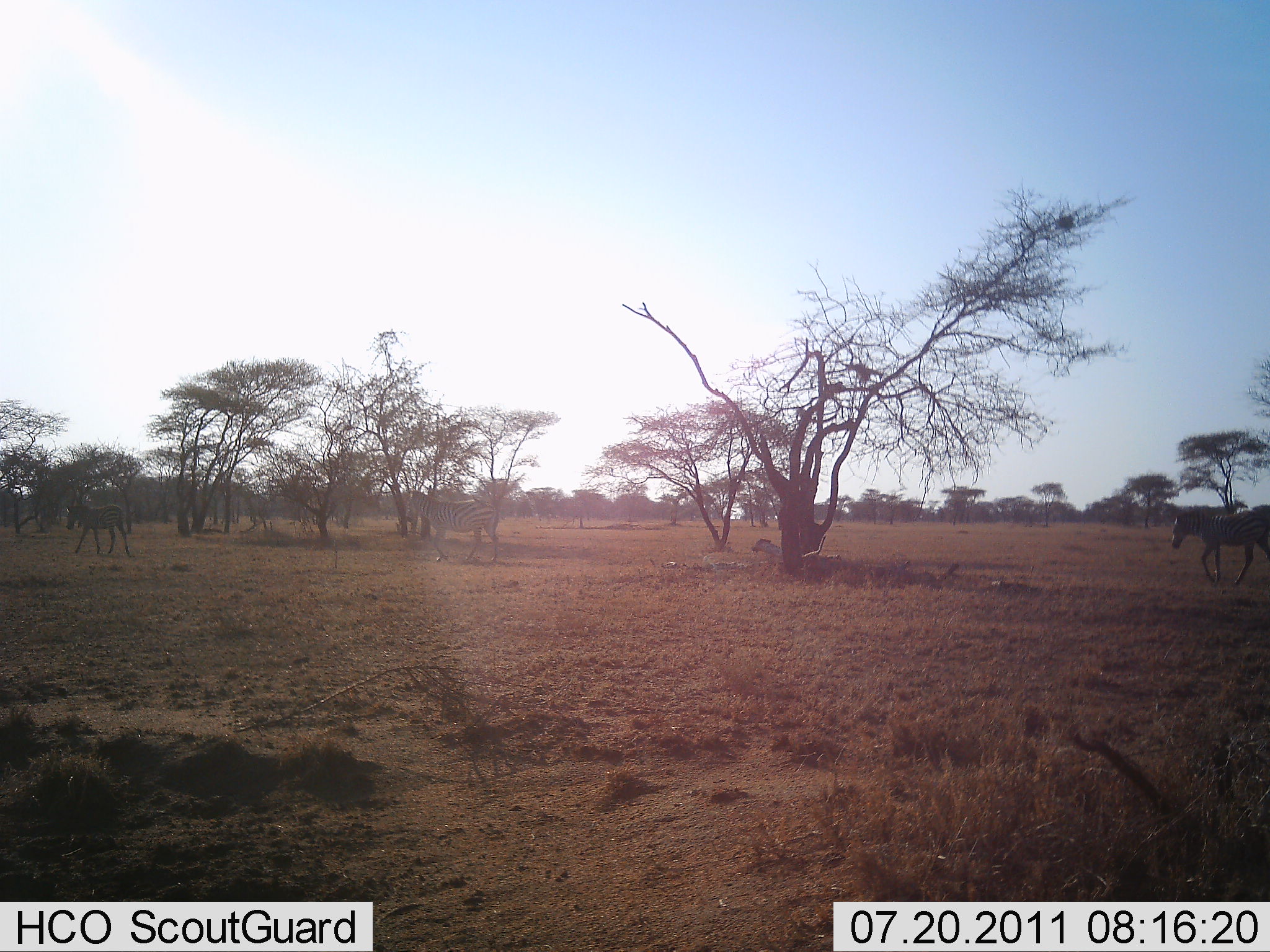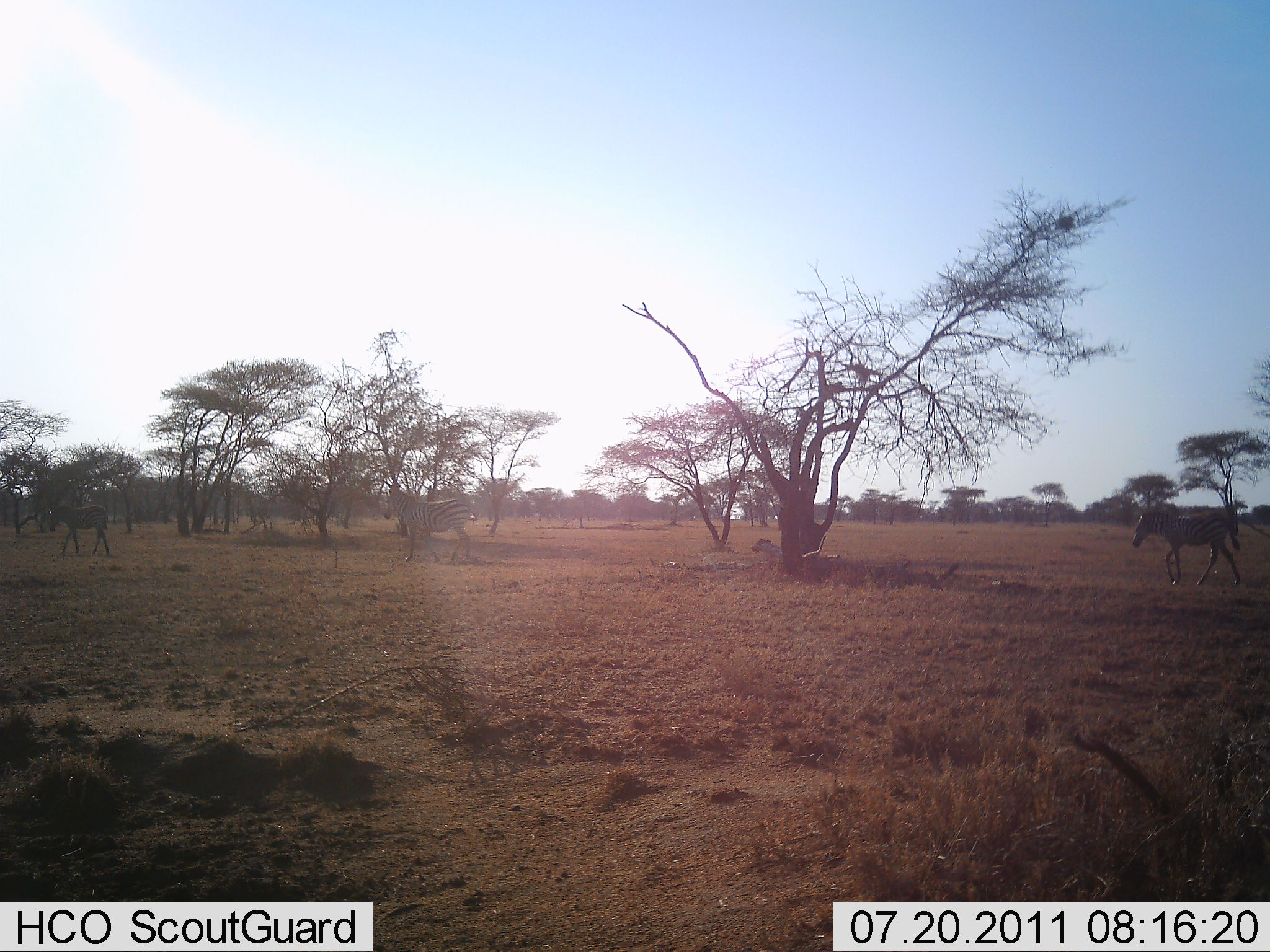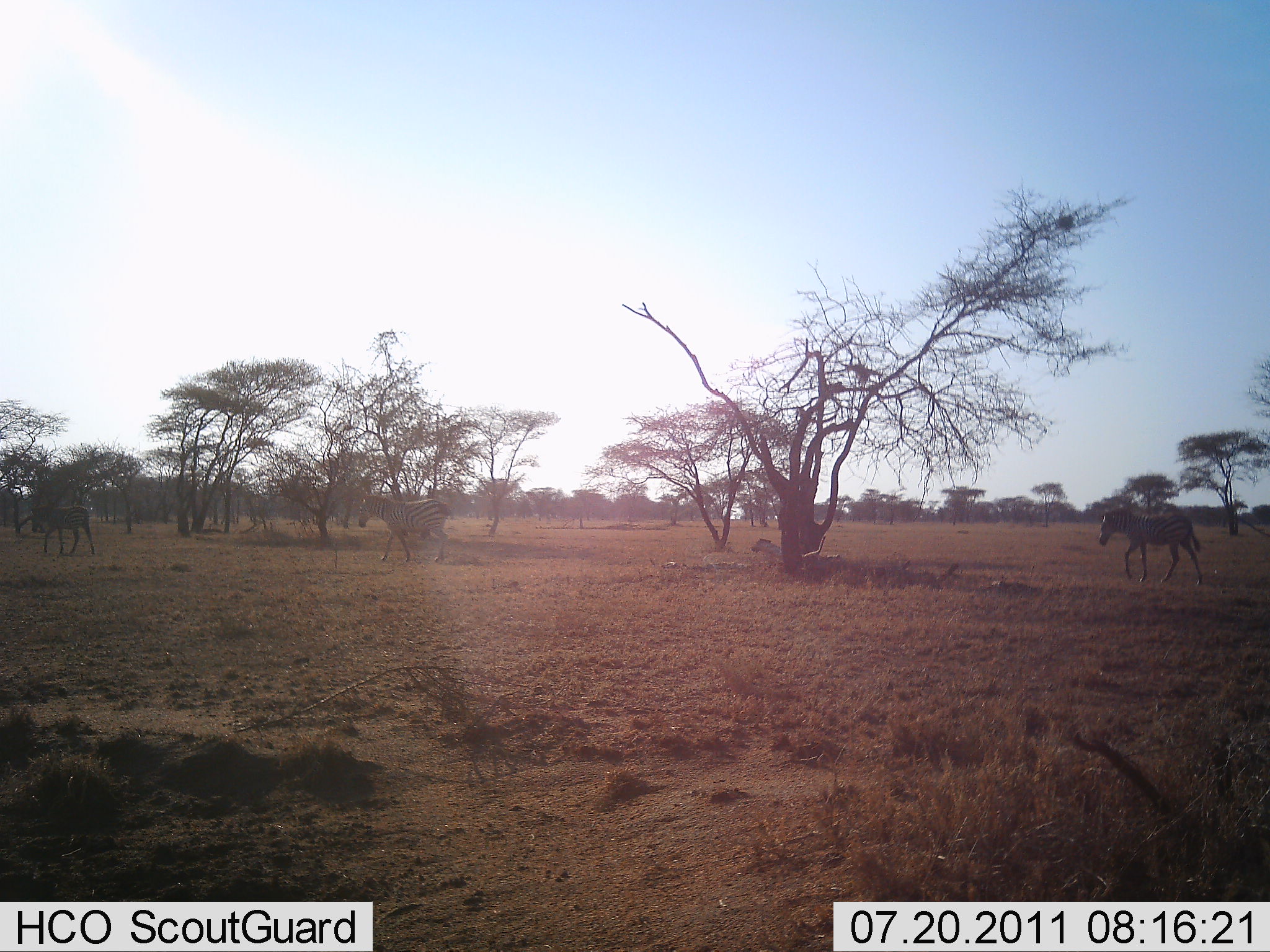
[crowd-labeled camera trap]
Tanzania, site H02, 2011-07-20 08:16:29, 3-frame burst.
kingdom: Animalia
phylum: Chordata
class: Mammalia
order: Perissodactyla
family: Equidae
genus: Equus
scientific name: Equus quagga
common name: plains zebra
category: zebra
Zebra (plains zebra) (Equus quagga), count 3. Behavior (volunteer vote fractions): standing 0%, resting 0%, moving 100%, interacting 0%. Young present (vote fraction): 0%. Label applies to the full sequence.